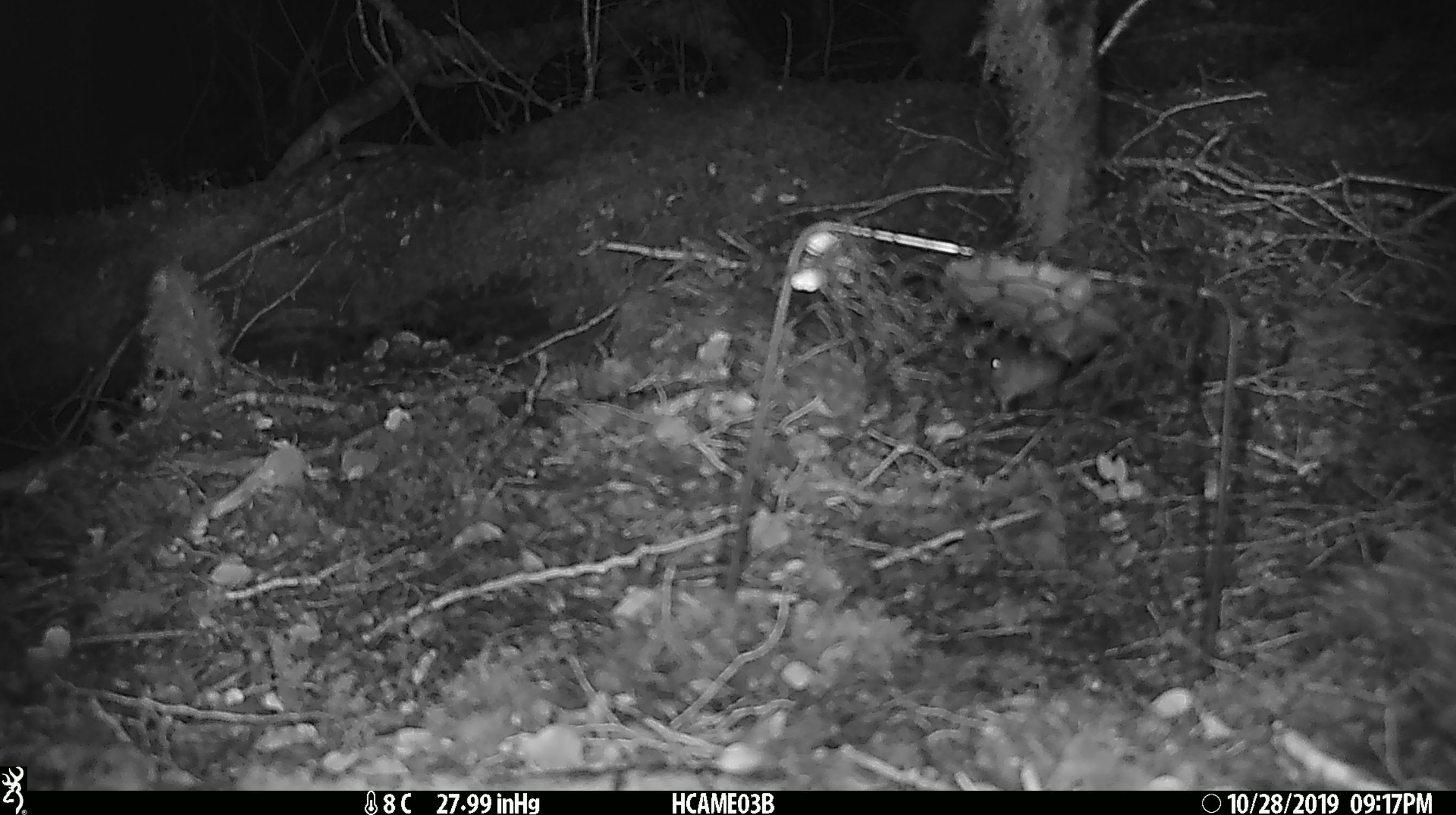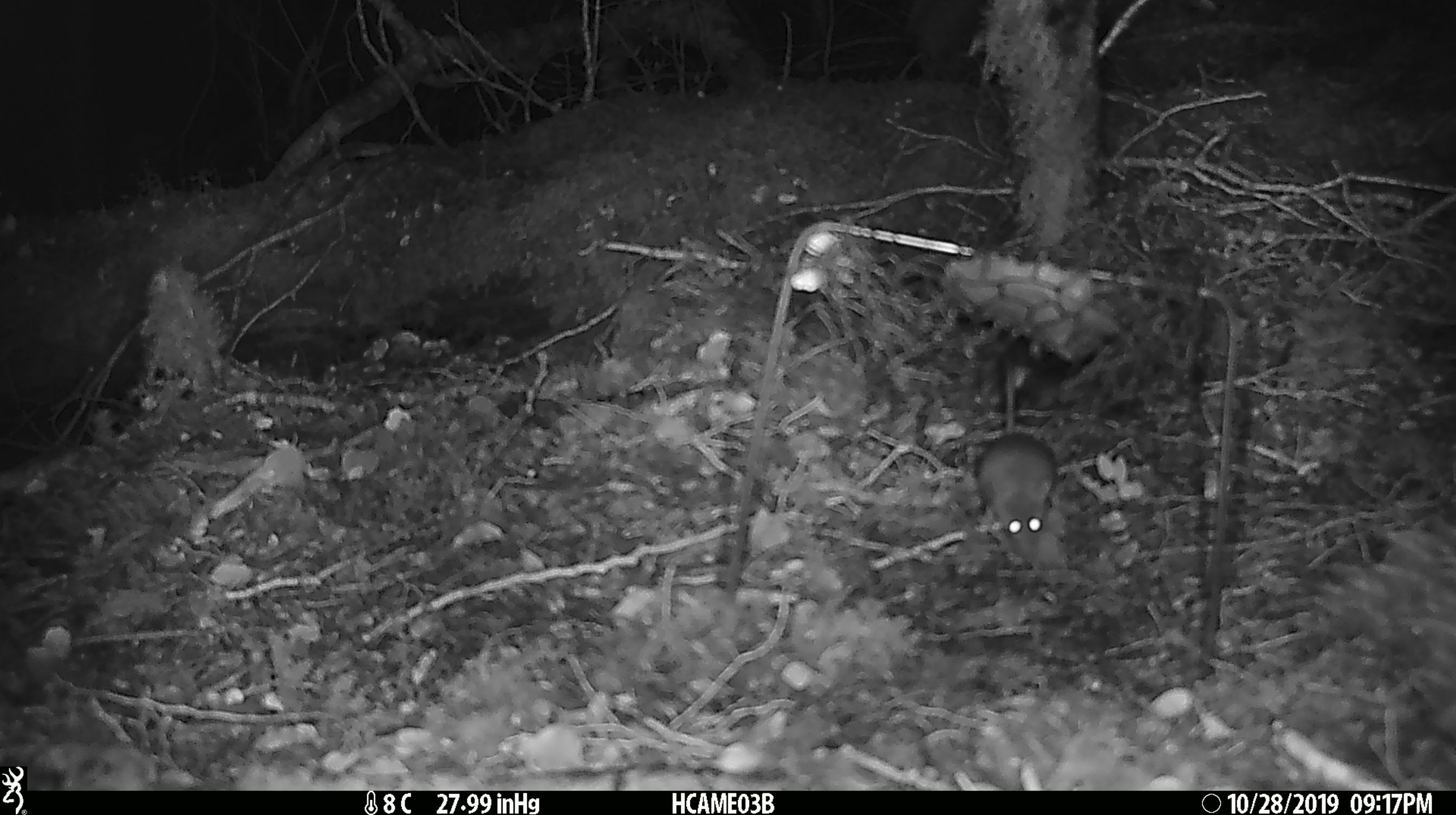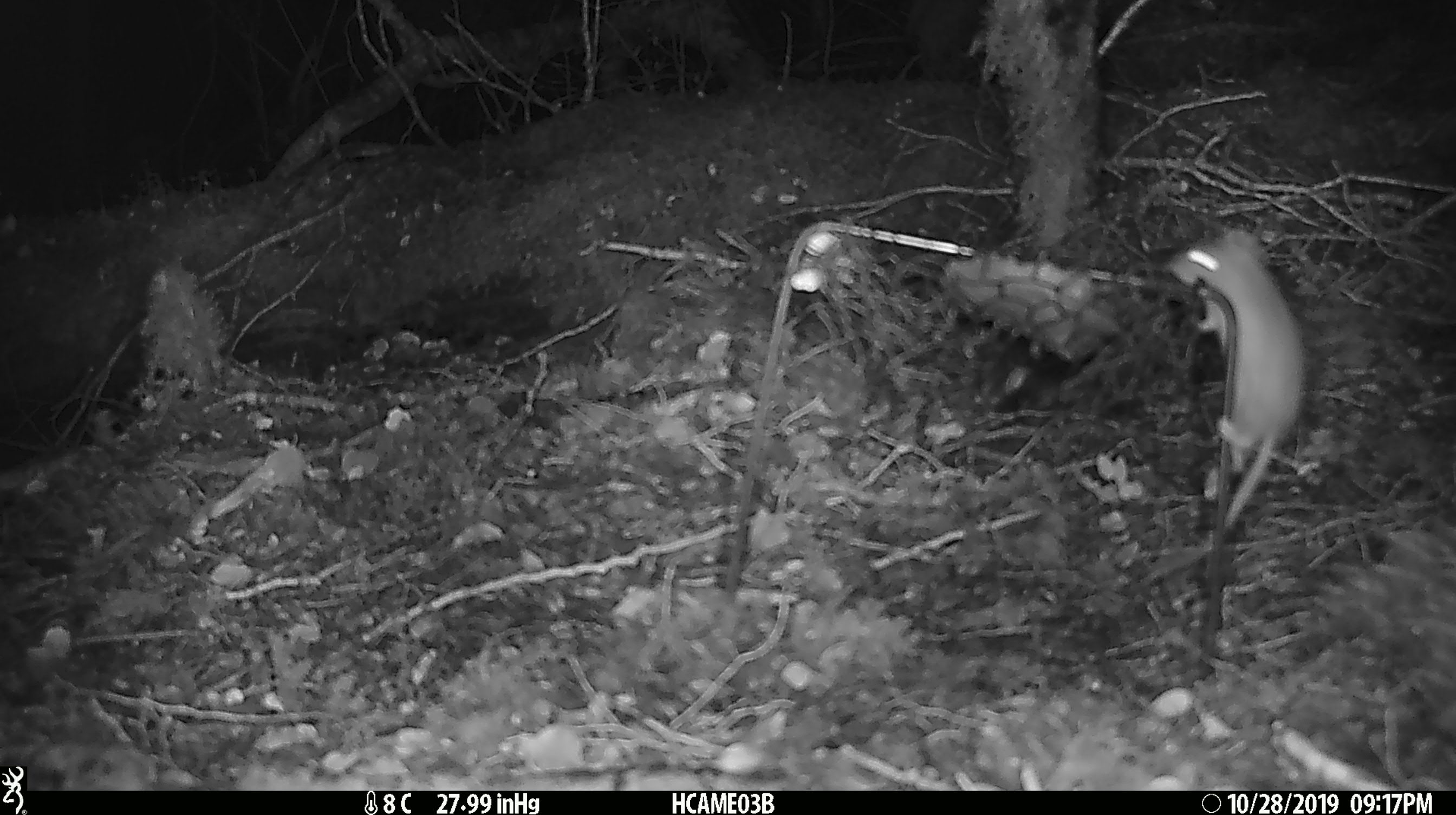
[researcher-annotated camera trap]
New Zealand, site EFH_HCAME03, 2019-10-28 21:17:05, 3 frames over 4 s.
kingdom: Animalia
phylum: Chordata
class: Mammalia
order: Rodentia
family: Muridae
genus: Mus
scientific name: Mus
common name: mouse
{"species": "mouse (Mus)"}